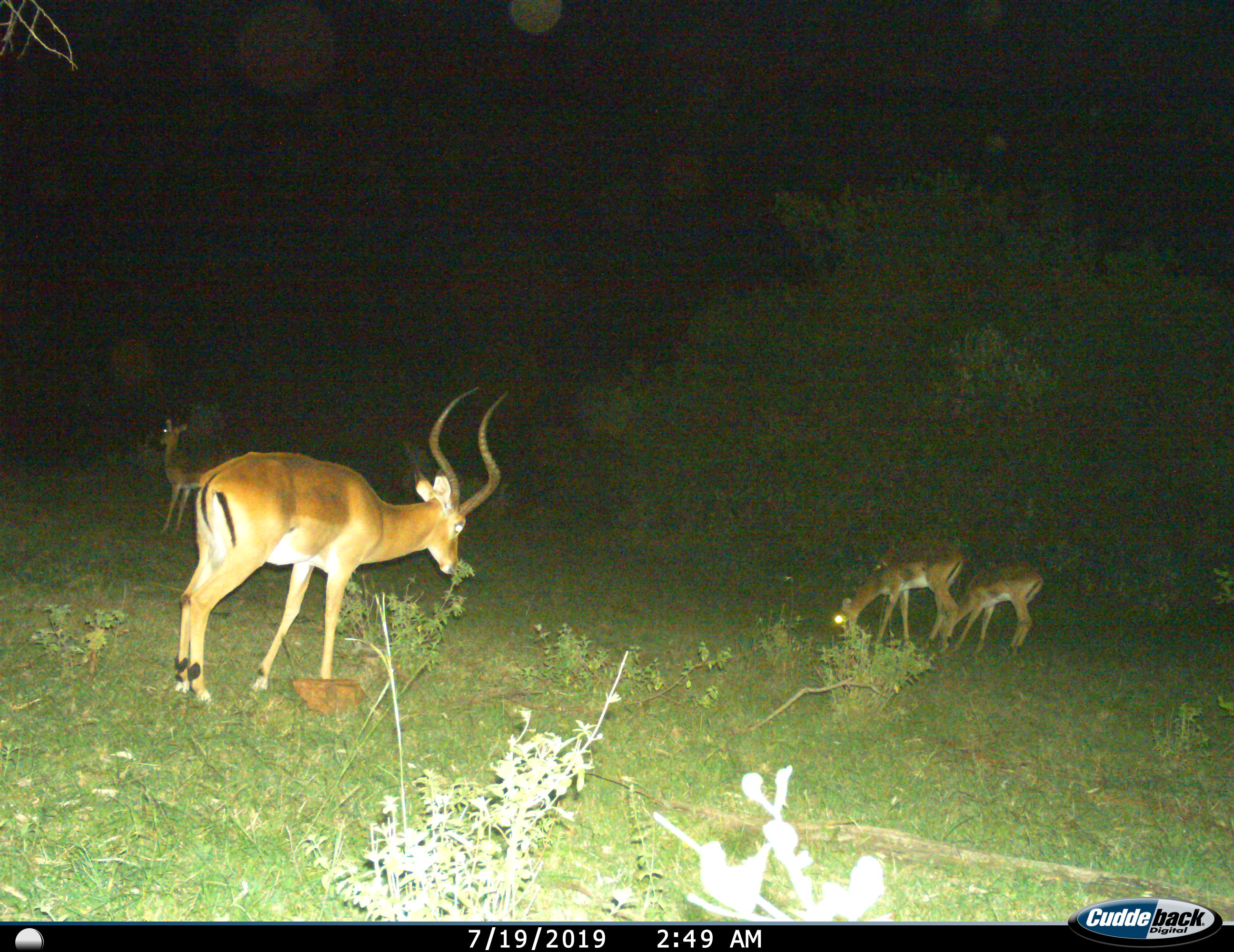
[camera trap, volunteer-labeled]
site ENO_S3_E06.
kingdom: Animalia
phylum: Chordata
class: Mammalia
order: Artiodactyla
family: Bovidae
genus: Aepyceros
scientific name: Aepyceros melampus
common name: impala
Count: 4.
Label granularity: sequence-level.